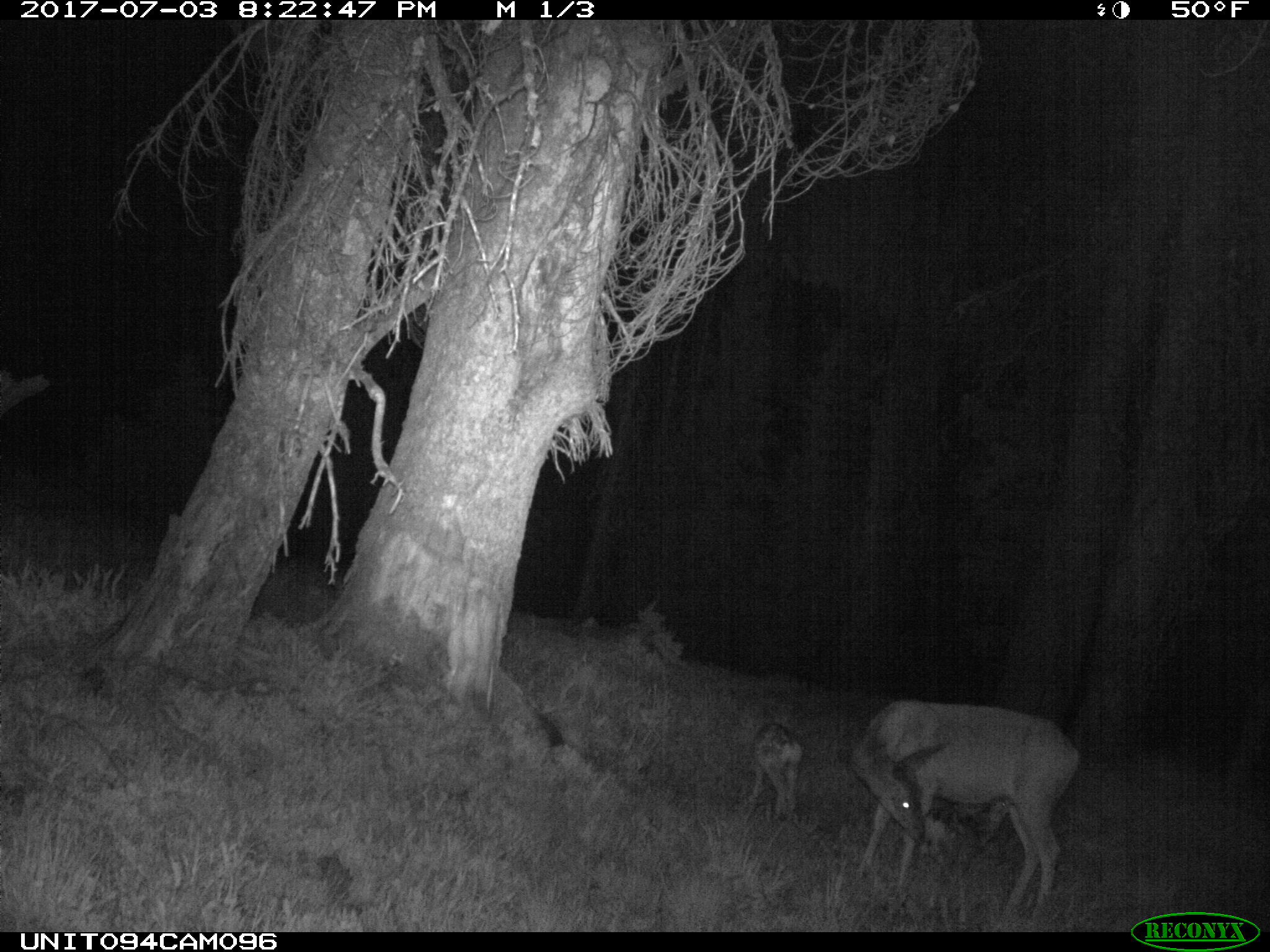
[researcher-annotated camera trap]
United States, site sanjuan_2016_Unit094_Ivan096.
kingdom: Animalia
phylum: Chordata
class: Mammalia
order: Artiodactyla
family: Cervidae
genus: Odocoileus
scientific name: Odocoileus hemionus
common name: mule deer